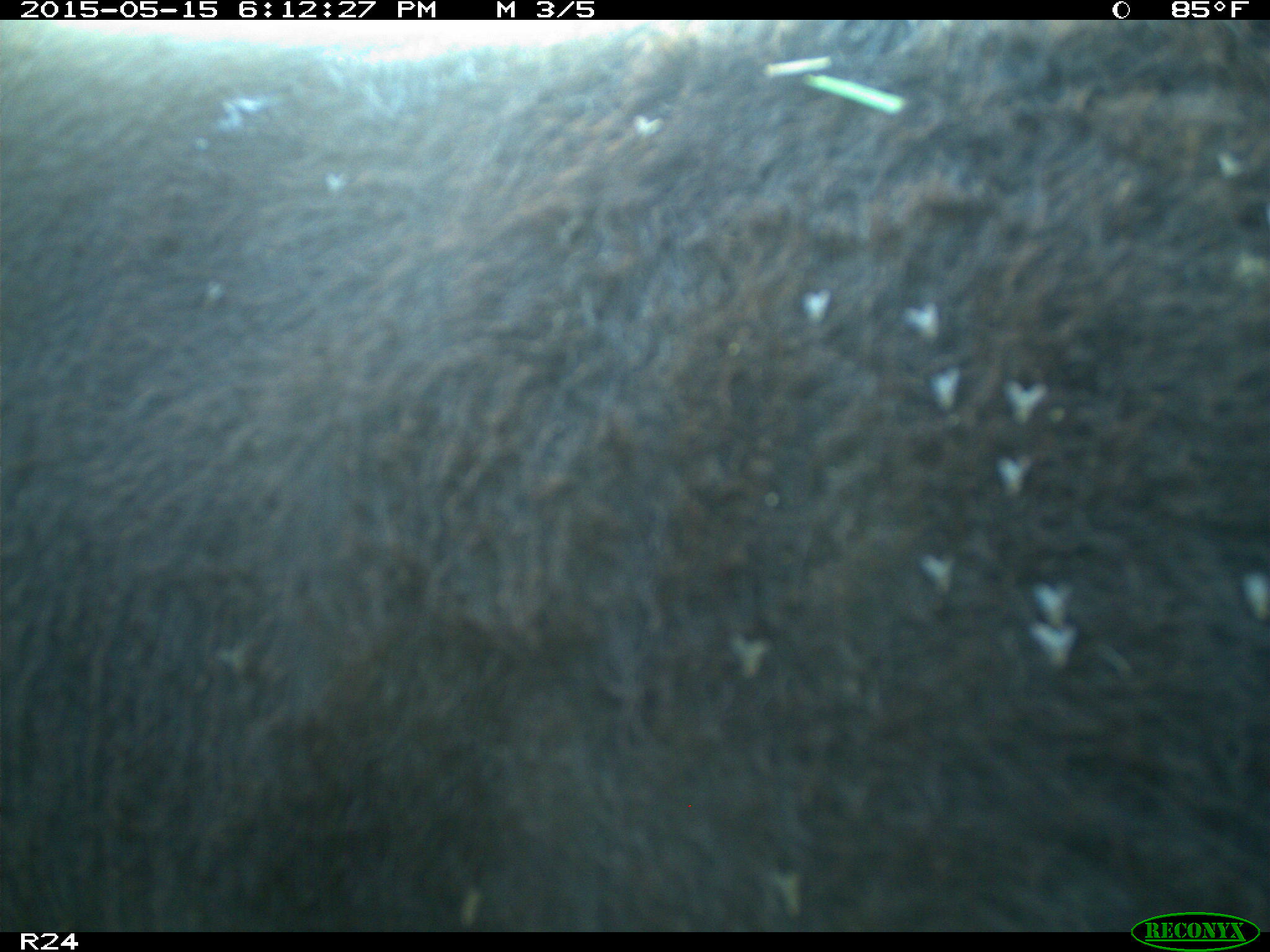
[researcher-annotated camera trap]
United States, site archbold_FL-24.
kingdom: Animalia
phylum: Chordata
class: Mammalia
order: Artiodactyla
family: Bovidae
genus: Bos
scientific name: Bos taurus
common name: domestic cow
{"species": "Bos taurus (domestic cow)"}